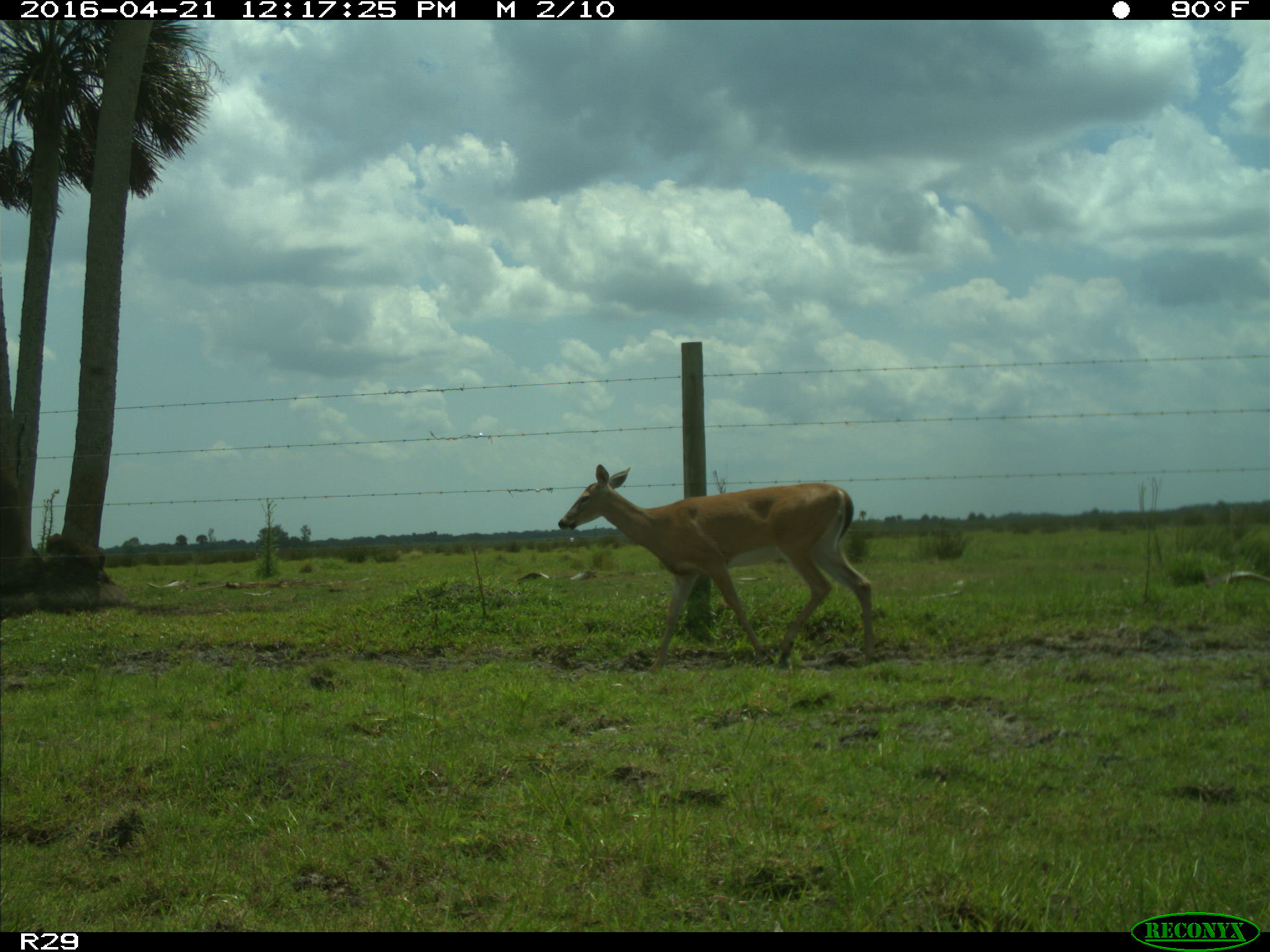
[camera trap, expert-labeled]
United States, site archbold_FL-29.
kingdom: Animalia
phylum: Chordata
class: Mammalia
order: Artiodactyla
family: Cervidae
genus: Odocoileus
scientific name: Odocoileus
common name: deer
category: unidentified deer